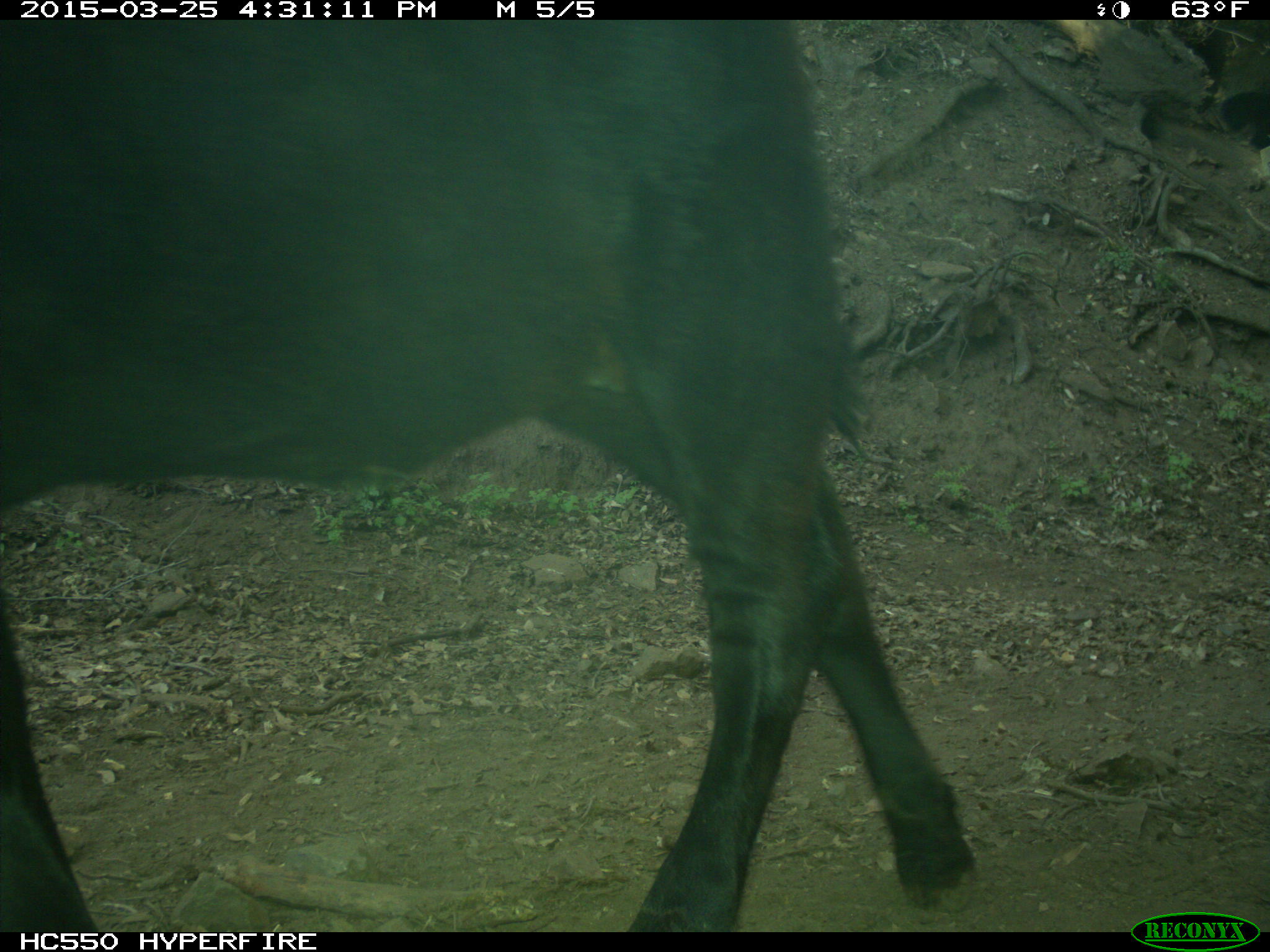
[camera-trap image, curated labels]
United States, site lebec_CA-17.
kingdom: Animalia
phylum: Chordata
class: Mammalia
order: Artiodactyla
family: Bovidae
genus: Bos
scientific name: Bos taurus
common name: domestic cow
Bos taurus (domestic cow).